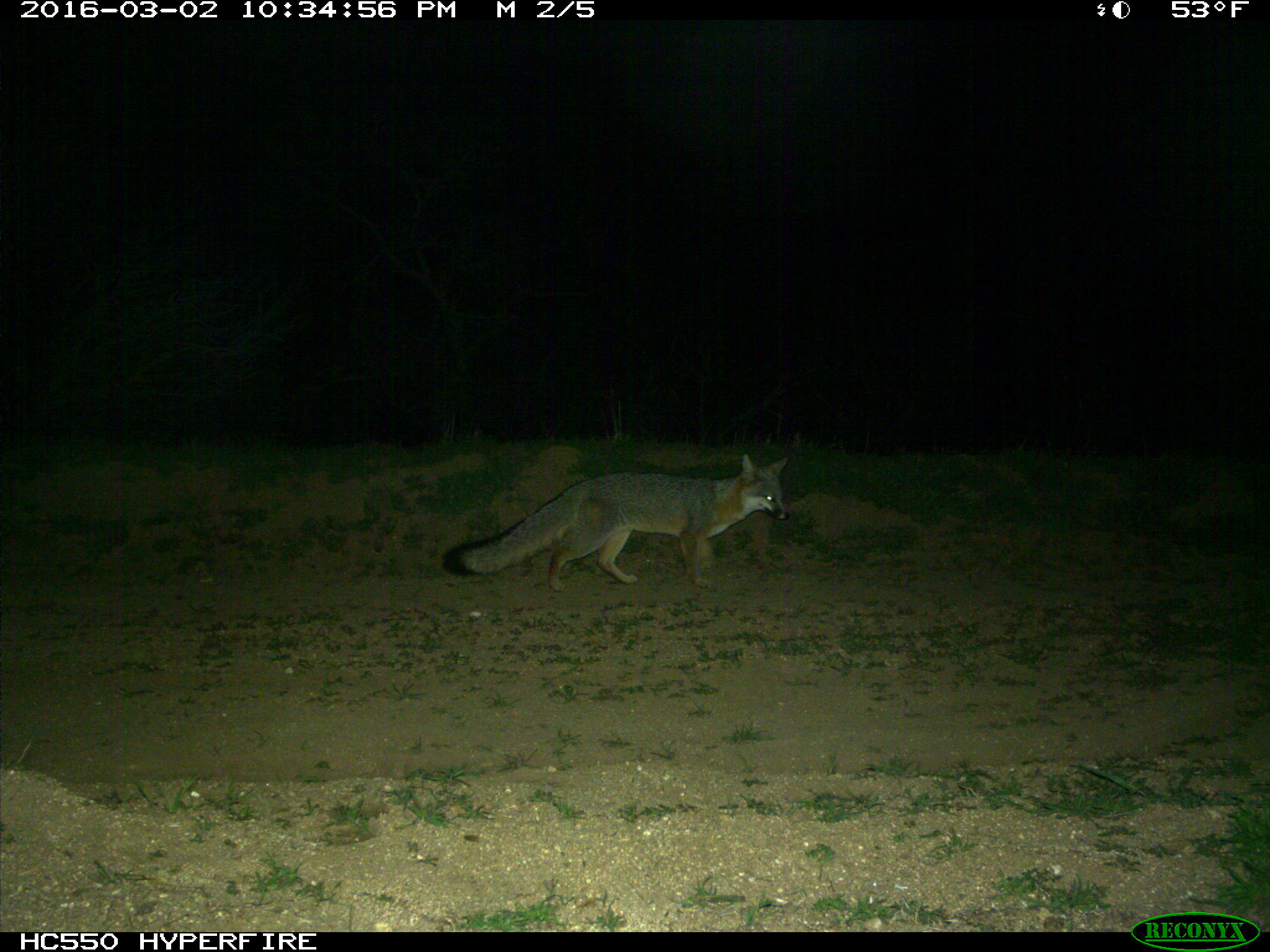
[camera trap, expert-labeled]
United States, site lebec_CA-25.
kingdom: Animalia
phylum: Chordata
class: Mammalia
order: Carnivora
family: Canidae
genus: Urocyon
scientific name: Urocyon cinereoargenteus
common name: gray fox